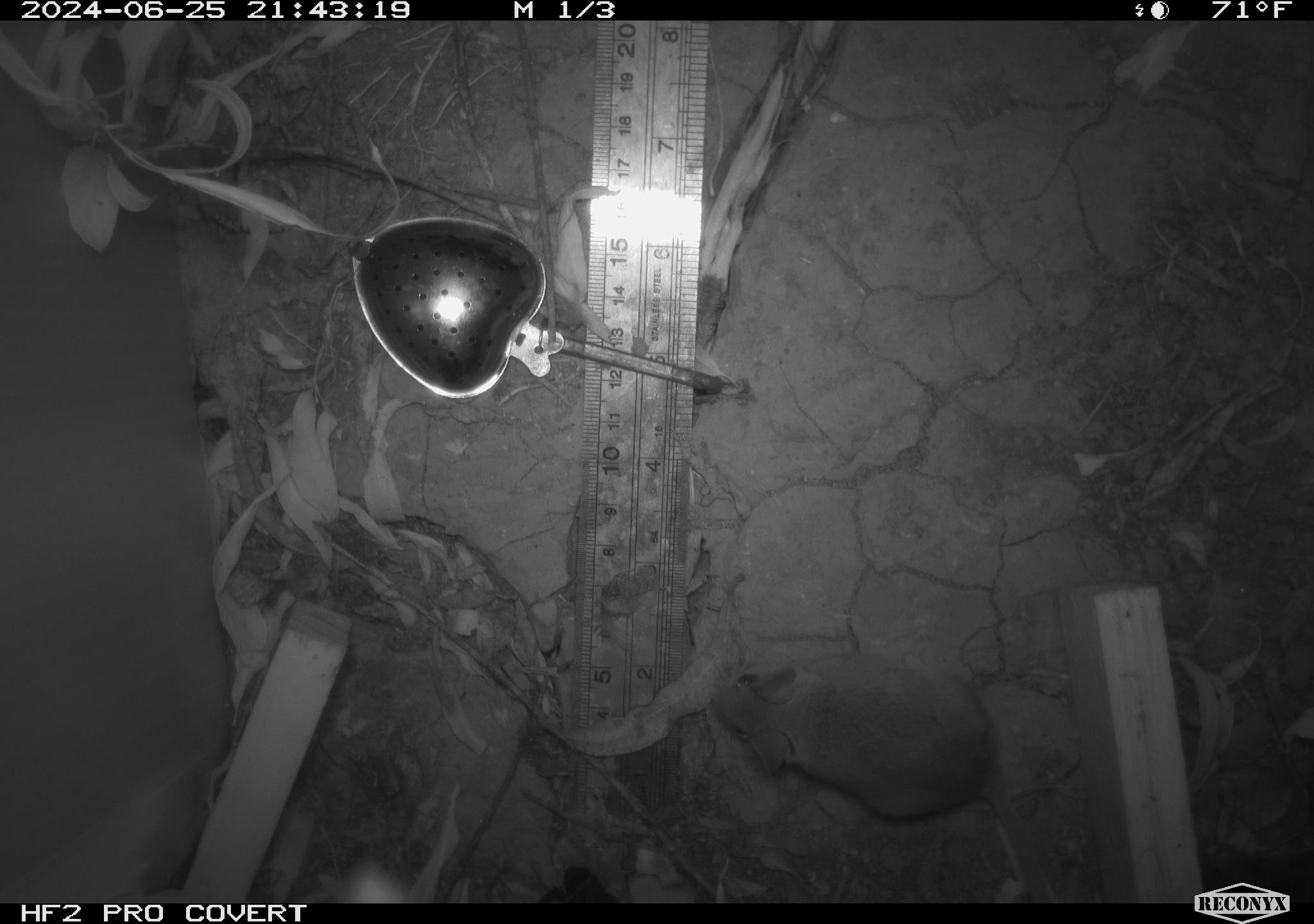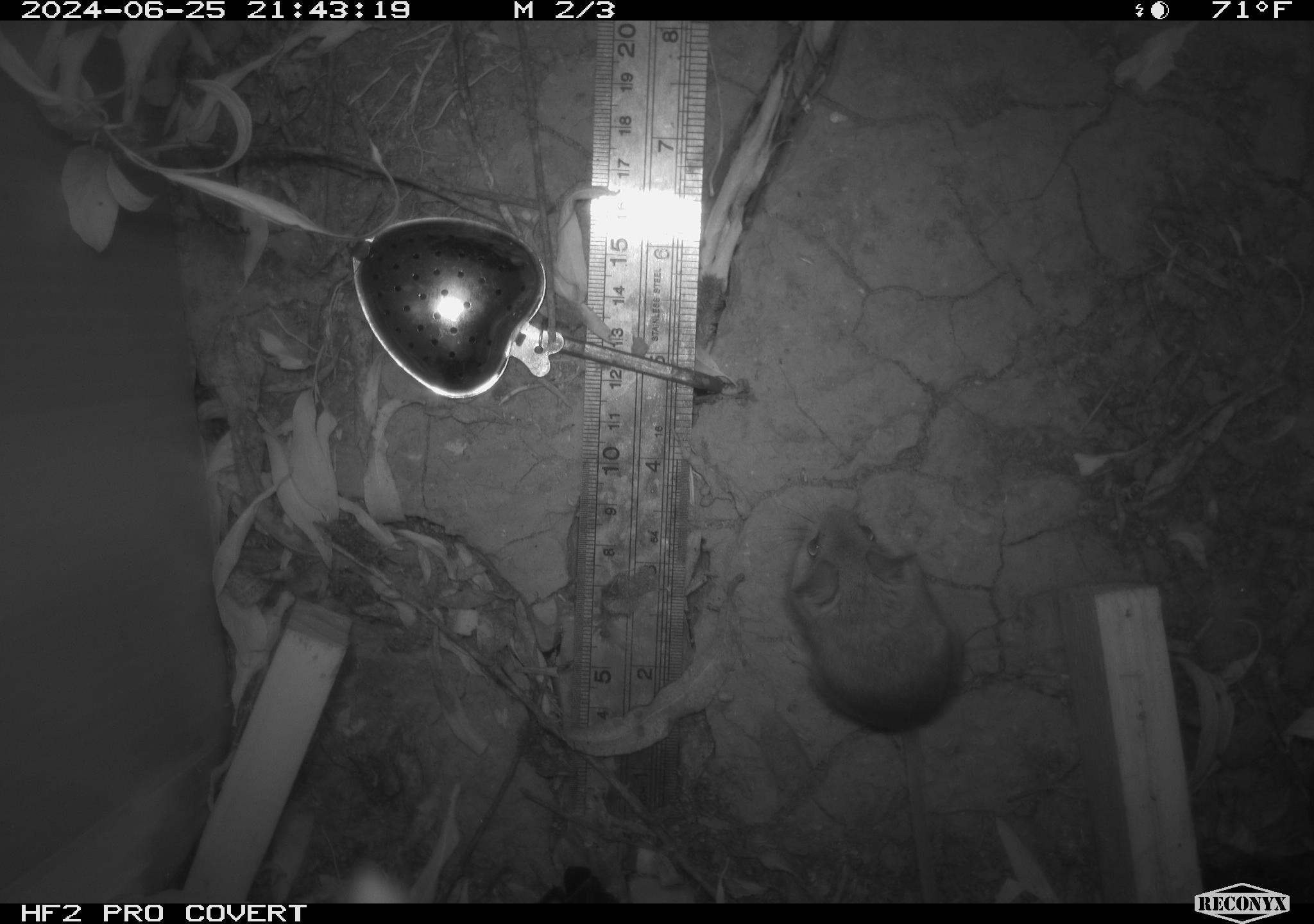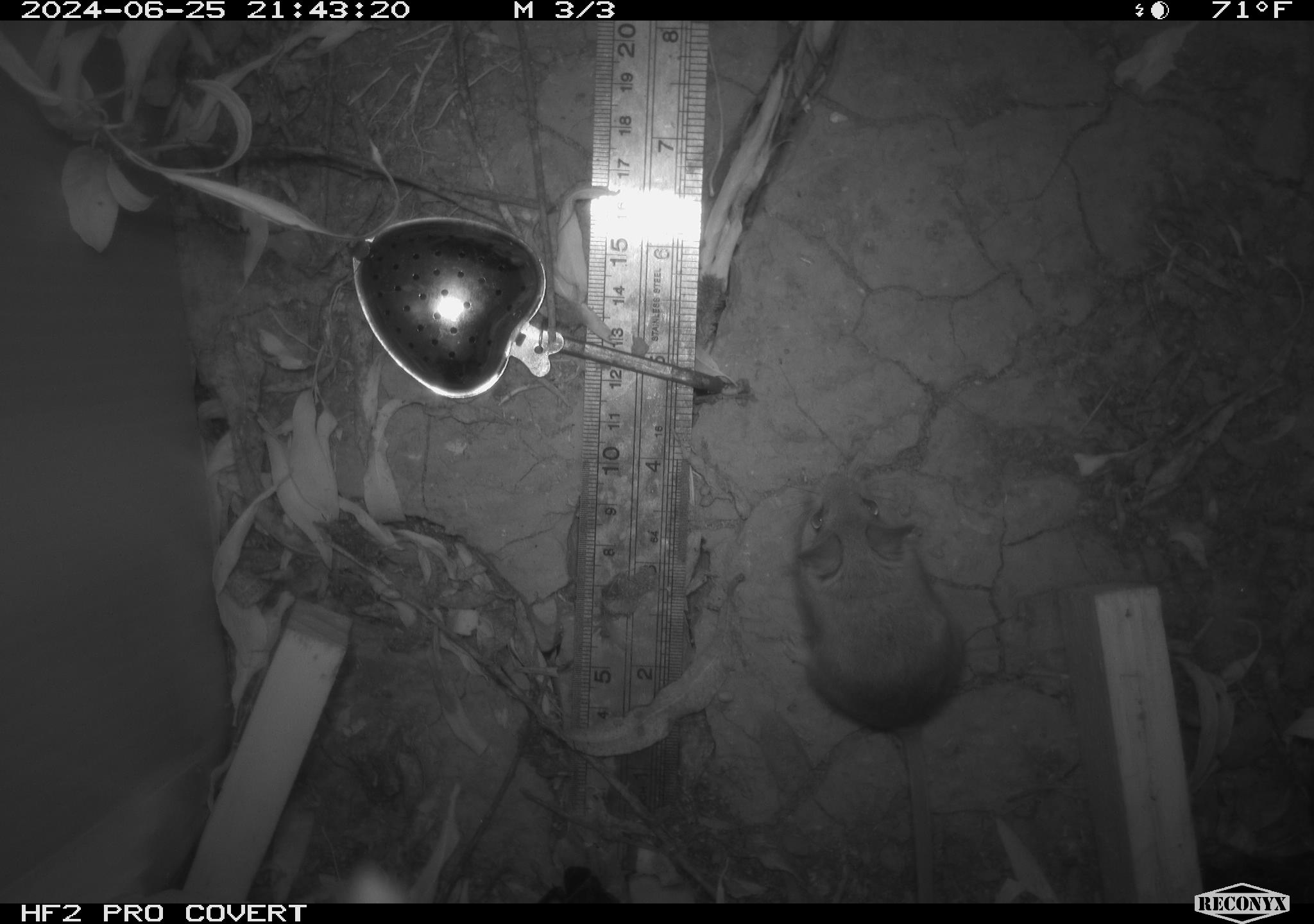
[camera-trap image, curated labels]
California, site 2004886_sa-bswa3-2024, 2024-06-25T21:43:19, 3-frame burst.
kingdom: Animalia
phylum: Chordata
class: Mammalia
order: Rodentia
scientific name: Rodentia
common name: mouse species